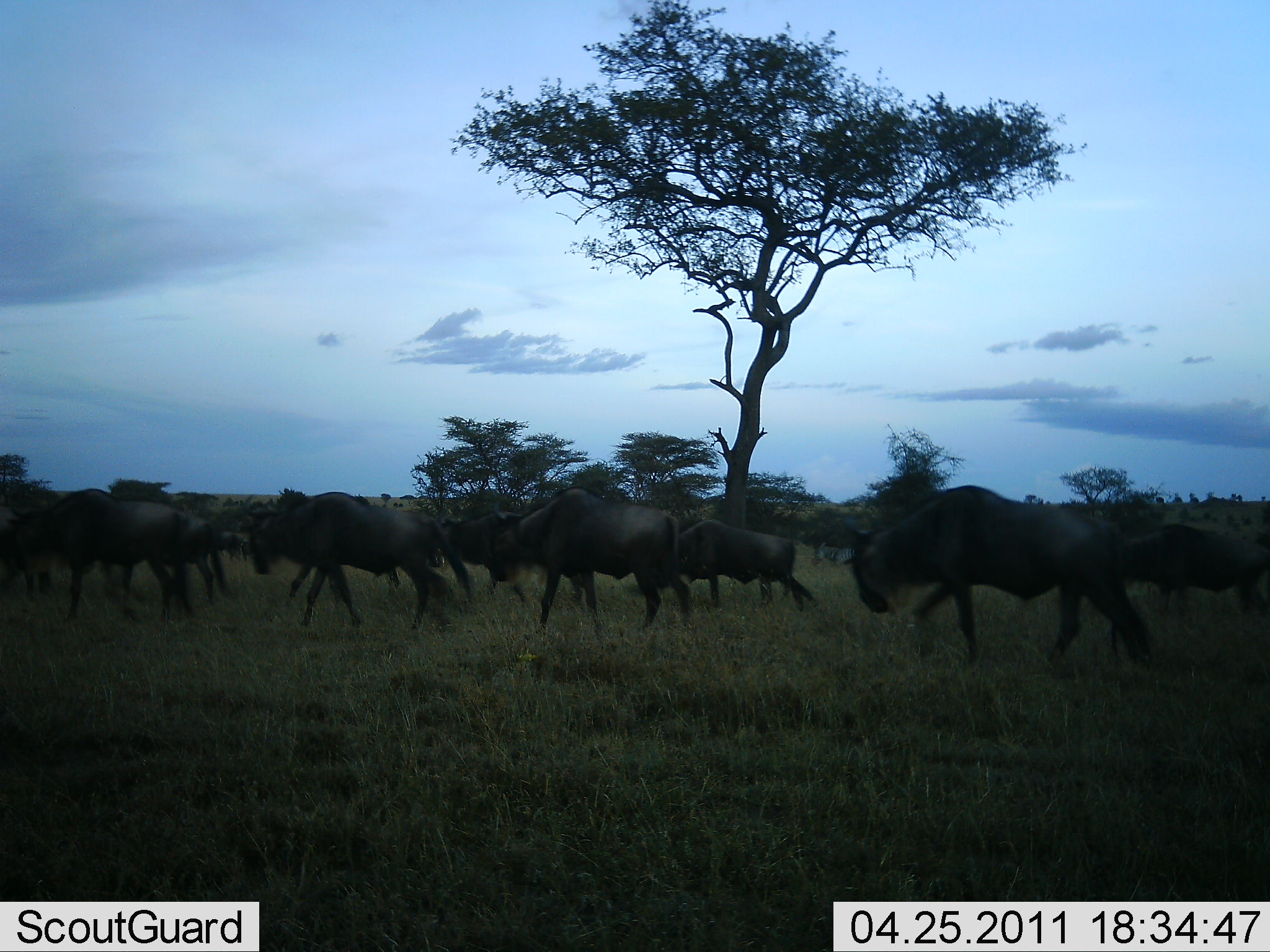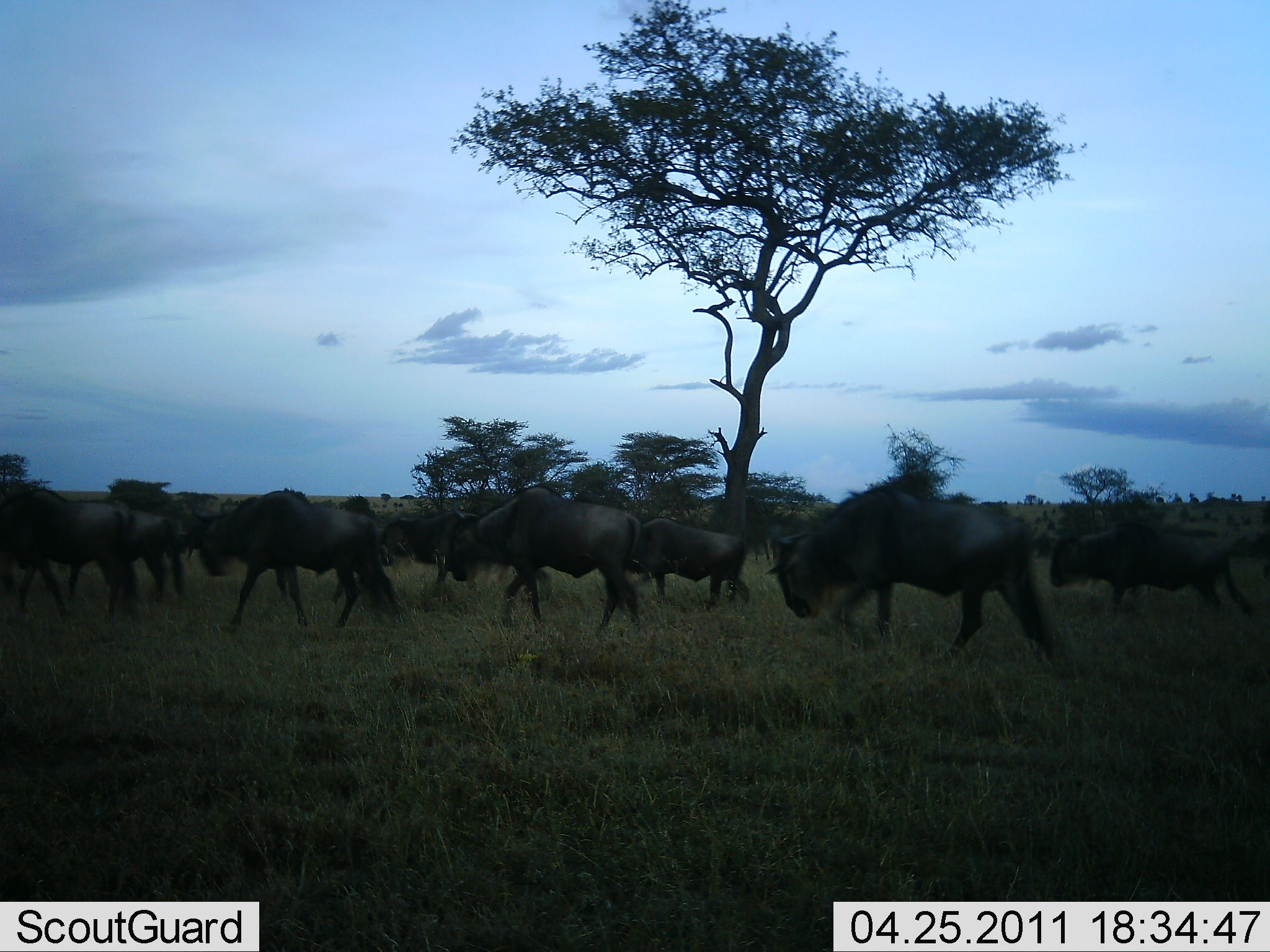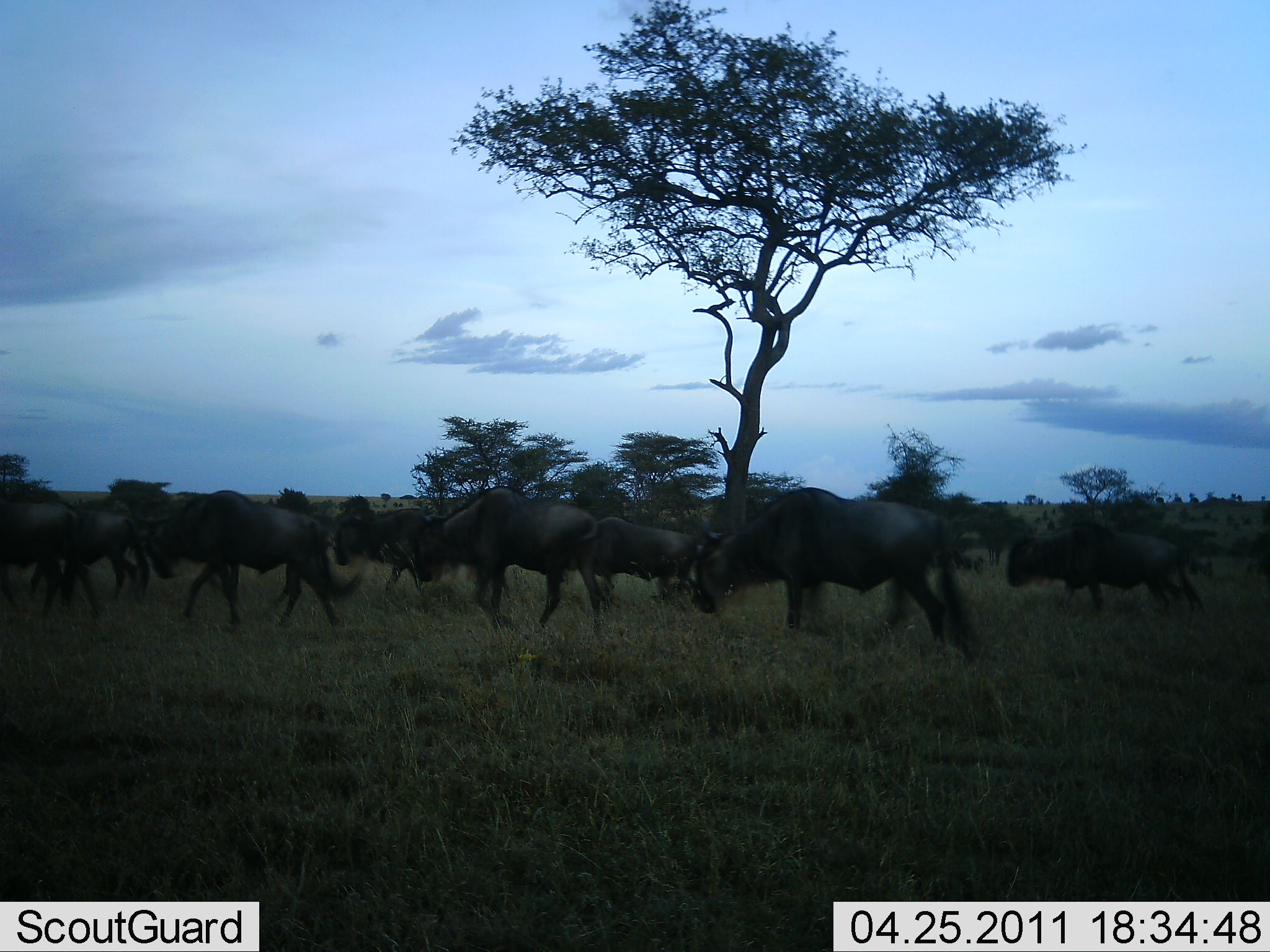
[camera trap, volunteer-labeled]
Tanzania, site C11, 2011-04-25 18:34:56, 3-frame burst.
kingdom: Animalia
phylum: Chordata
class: Mammalia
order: Artiodactyla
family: Bovidae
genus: Connochaetes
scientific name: Connochaetes taurinus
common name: blue wildebeest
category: wildebeest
Wildebeest (blue wildebeest) (Connochaetes taurinus), count 11-50. Behavior (volunteer vote fractions): standing 10%, resting 0%, moving 100%, interacting 0%. Young present (vote fraction): 0%. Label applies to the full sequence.